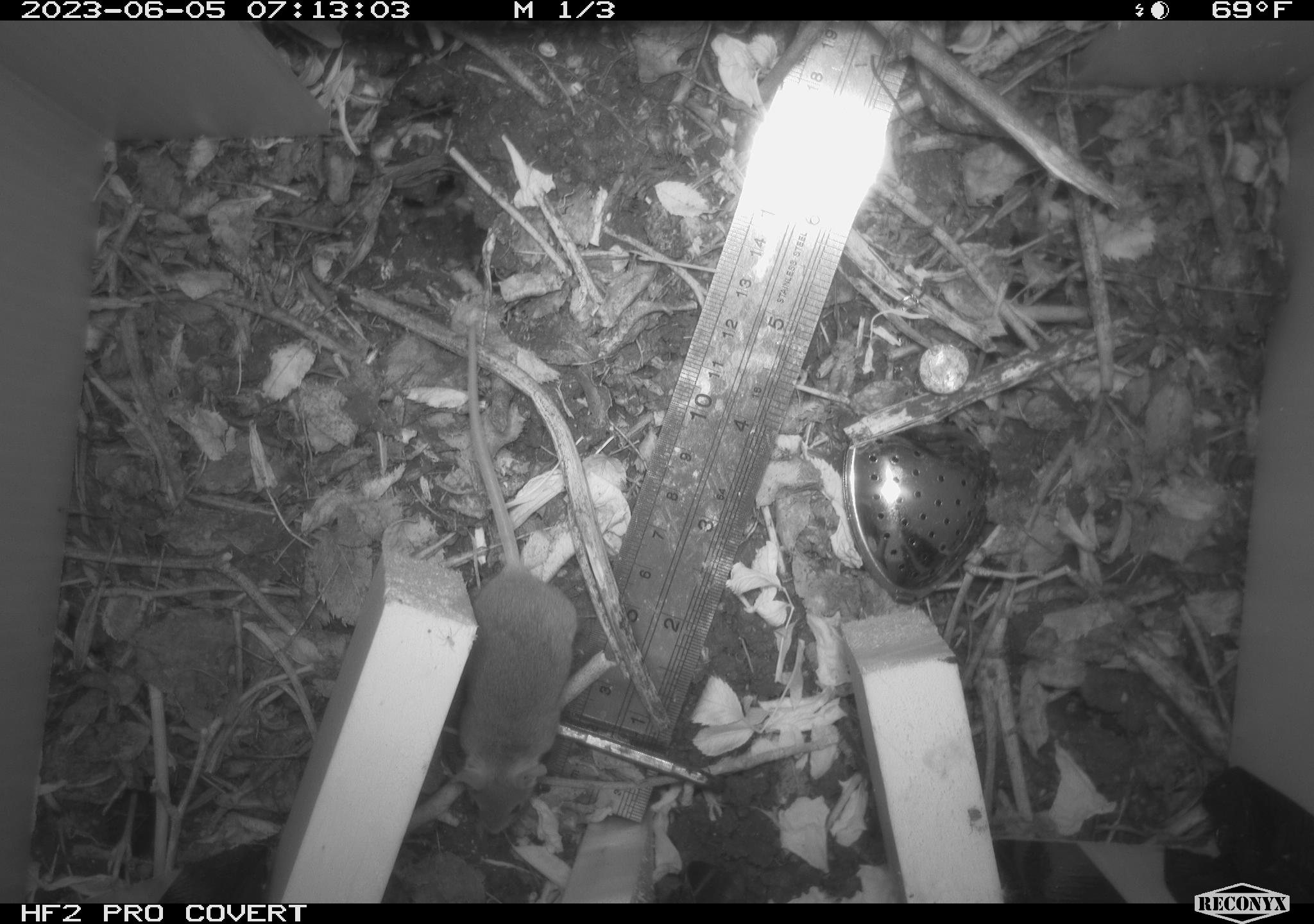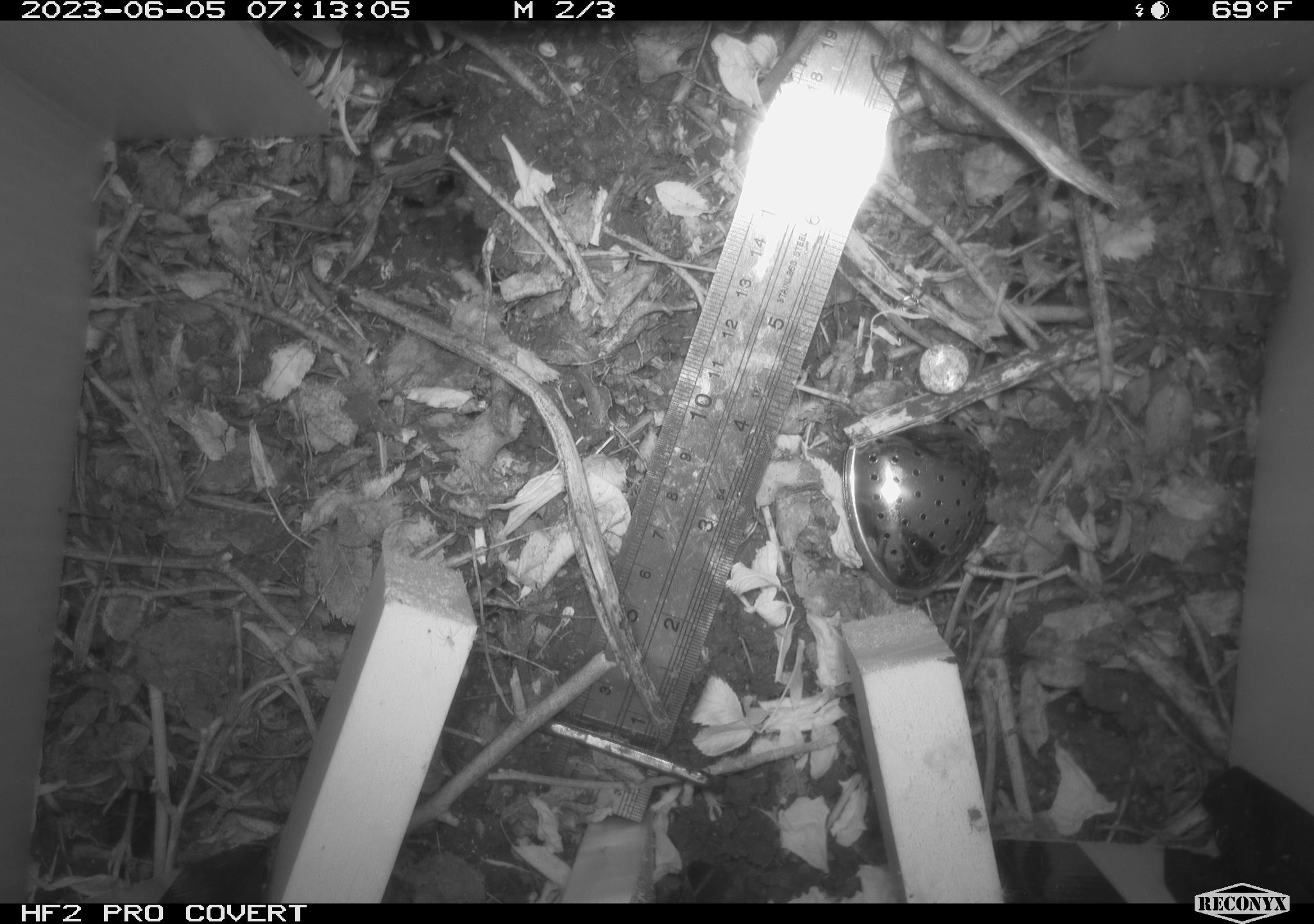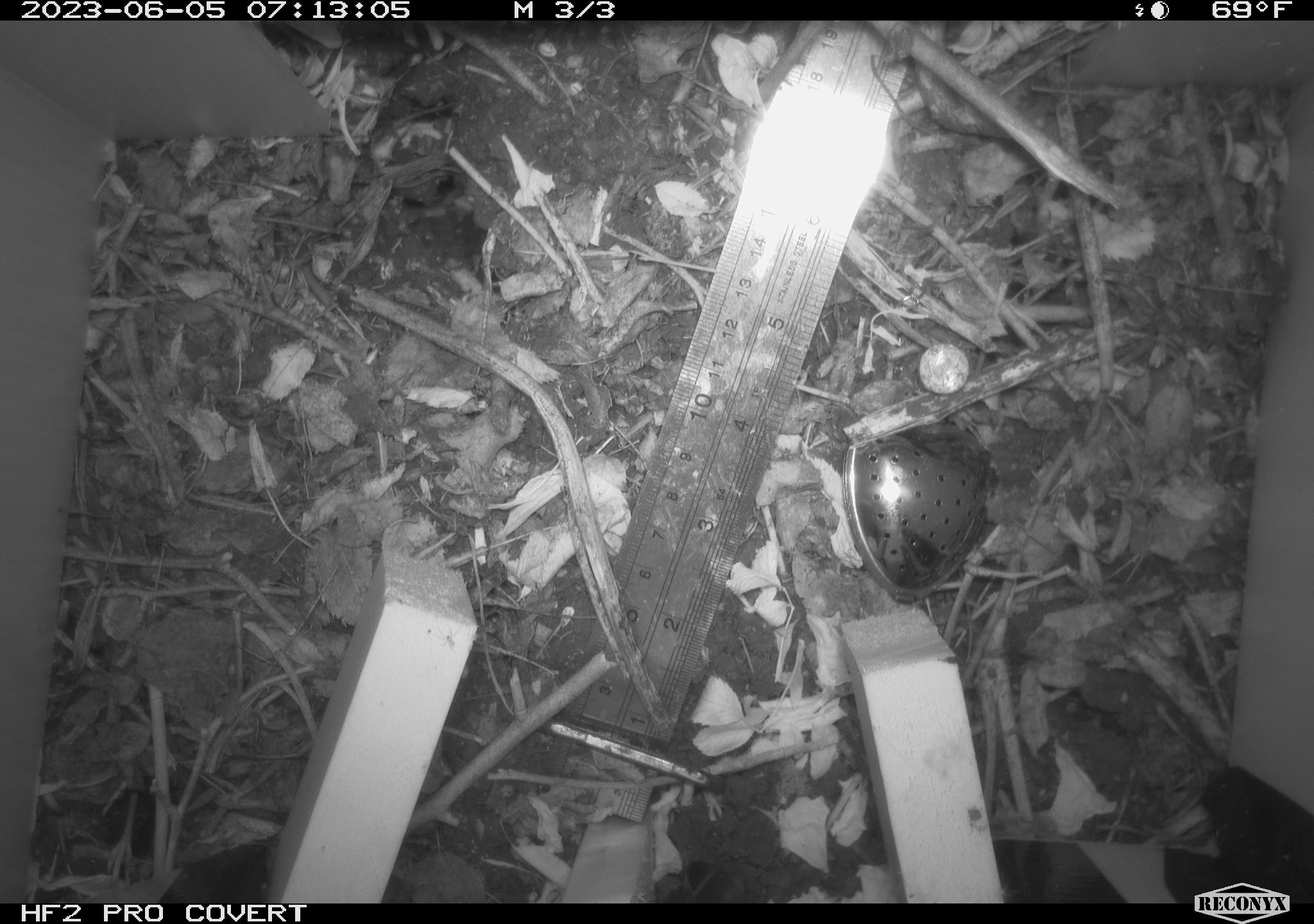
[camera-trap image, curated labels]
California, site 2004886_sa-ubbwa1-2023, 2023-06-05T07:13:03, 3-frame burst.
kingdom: Animalia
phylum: Chordata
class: Mammalia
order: Rodentia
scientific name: Rodentia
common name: rodent